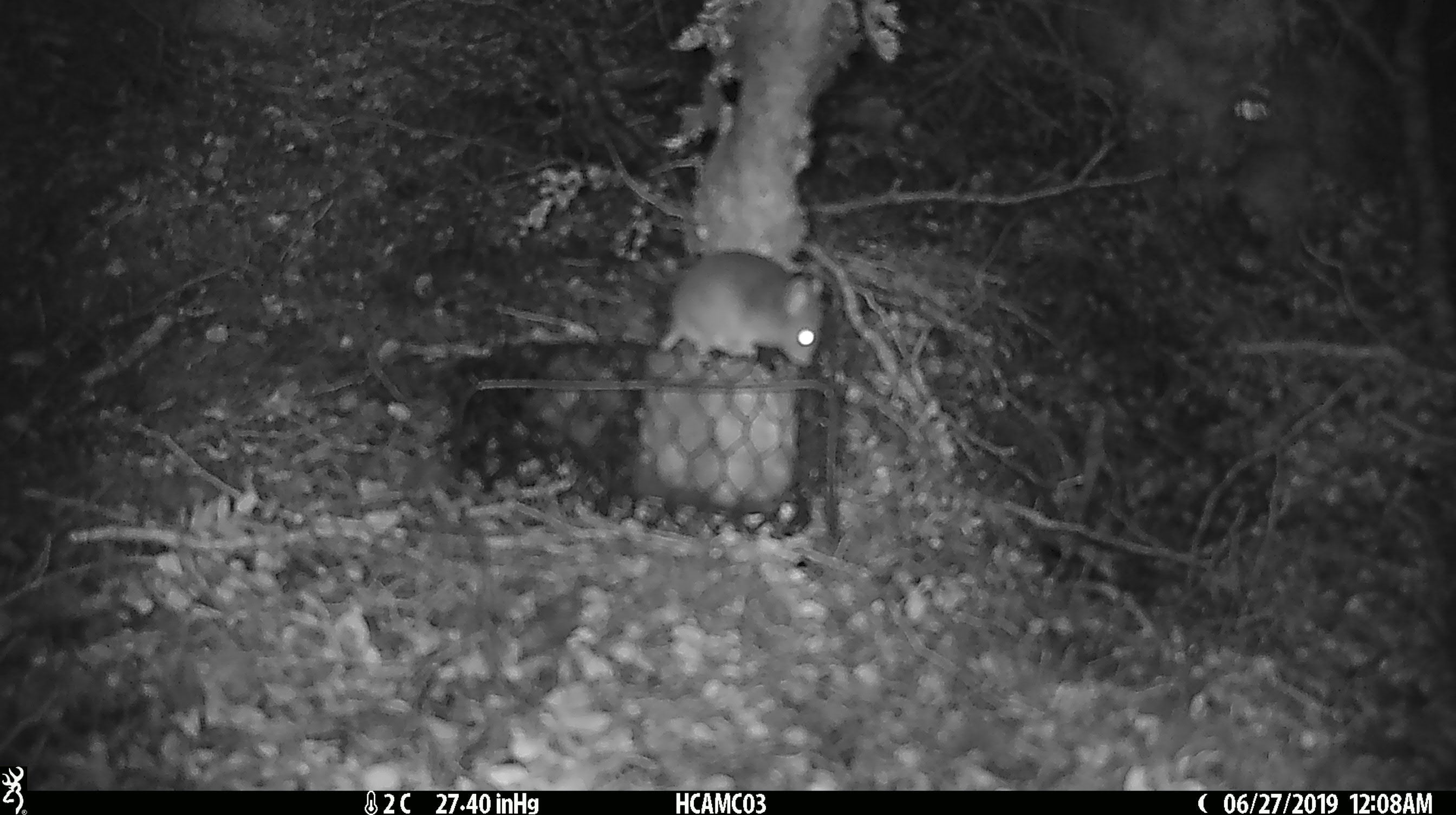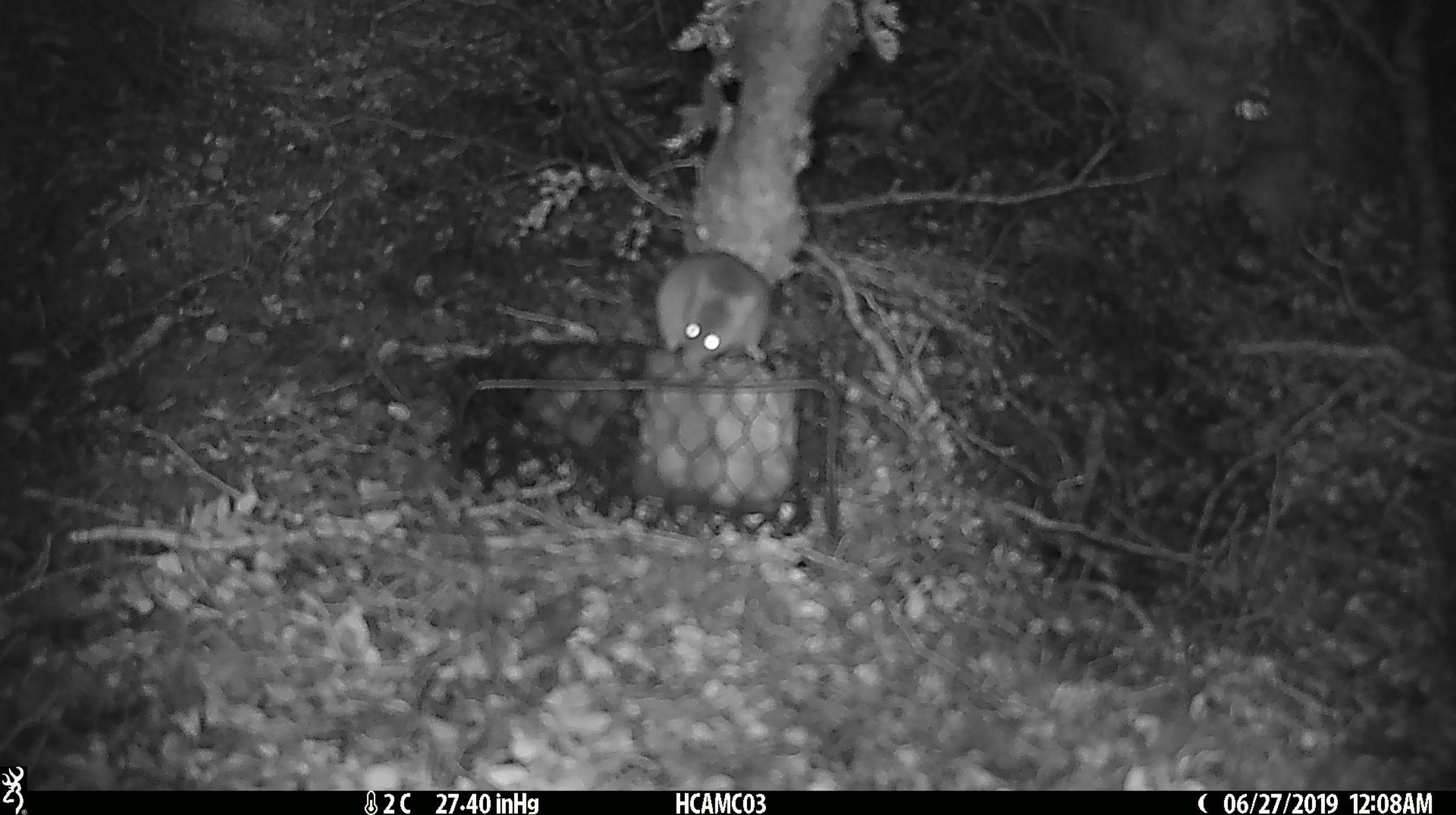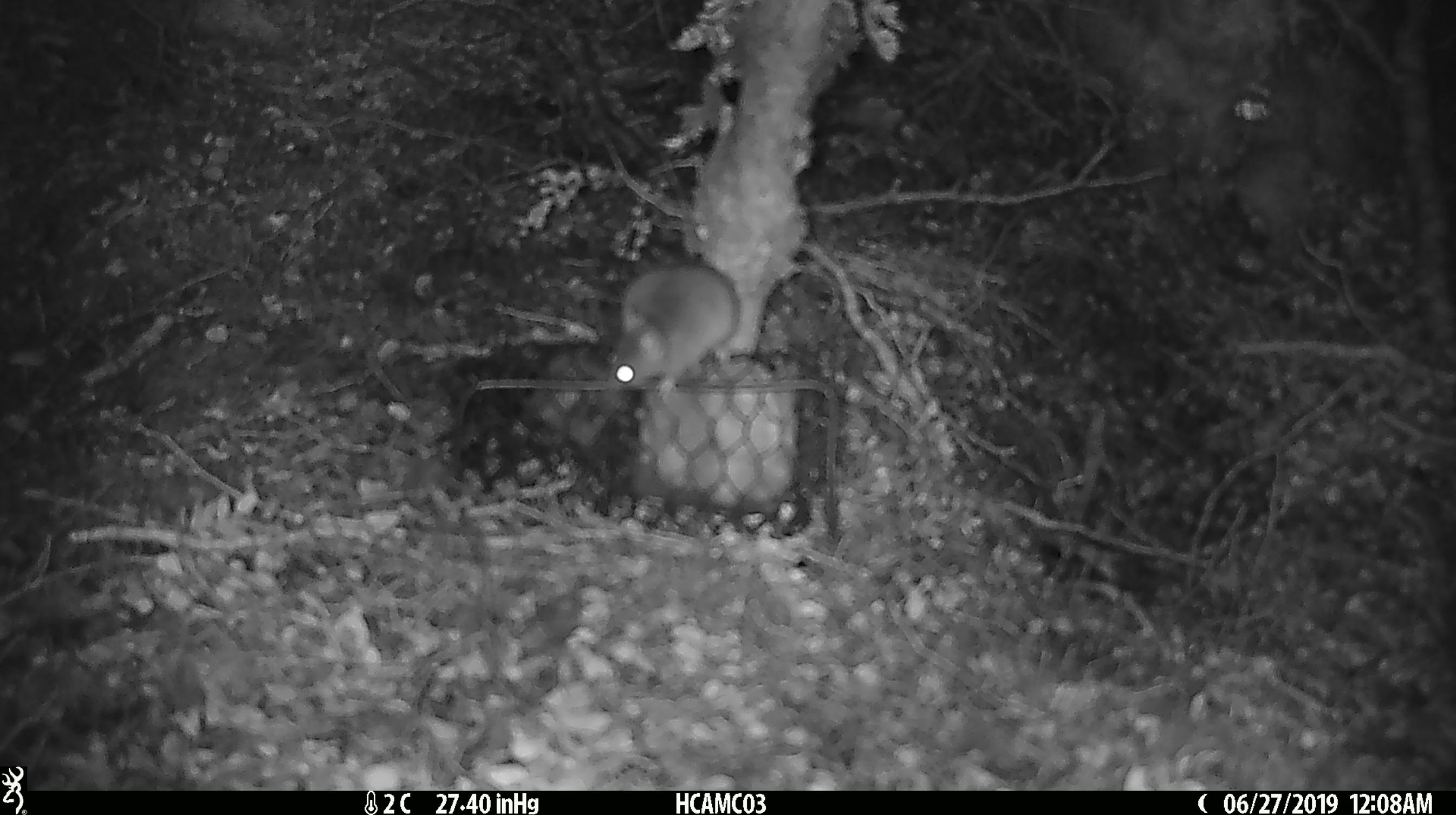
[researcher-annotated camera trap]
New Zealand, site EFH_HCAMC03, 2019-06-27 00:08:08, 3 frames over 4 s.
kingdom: Animalia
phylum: Chordata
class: Mammalia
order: Rodentia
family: Muridae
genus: Mus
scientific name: Mus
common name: mouse